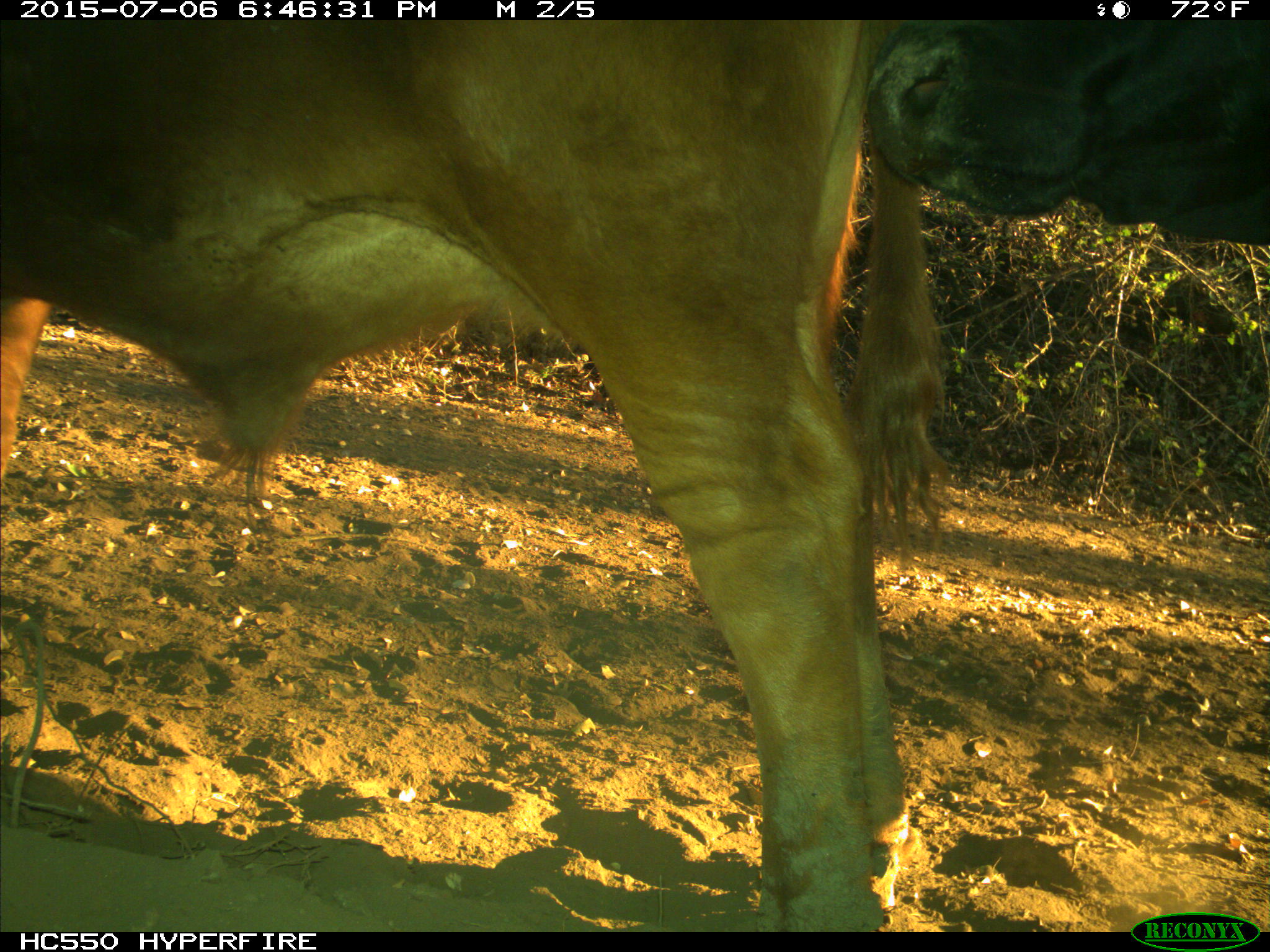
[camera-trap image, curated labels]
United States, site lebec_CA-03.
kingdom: Animalia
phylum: Chordata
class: Mammalia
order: Artiodactyla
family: Bovidae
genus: Bos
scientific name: Bos taurus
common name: domestic cow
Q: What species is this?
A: Bos taurus (domestic cow).